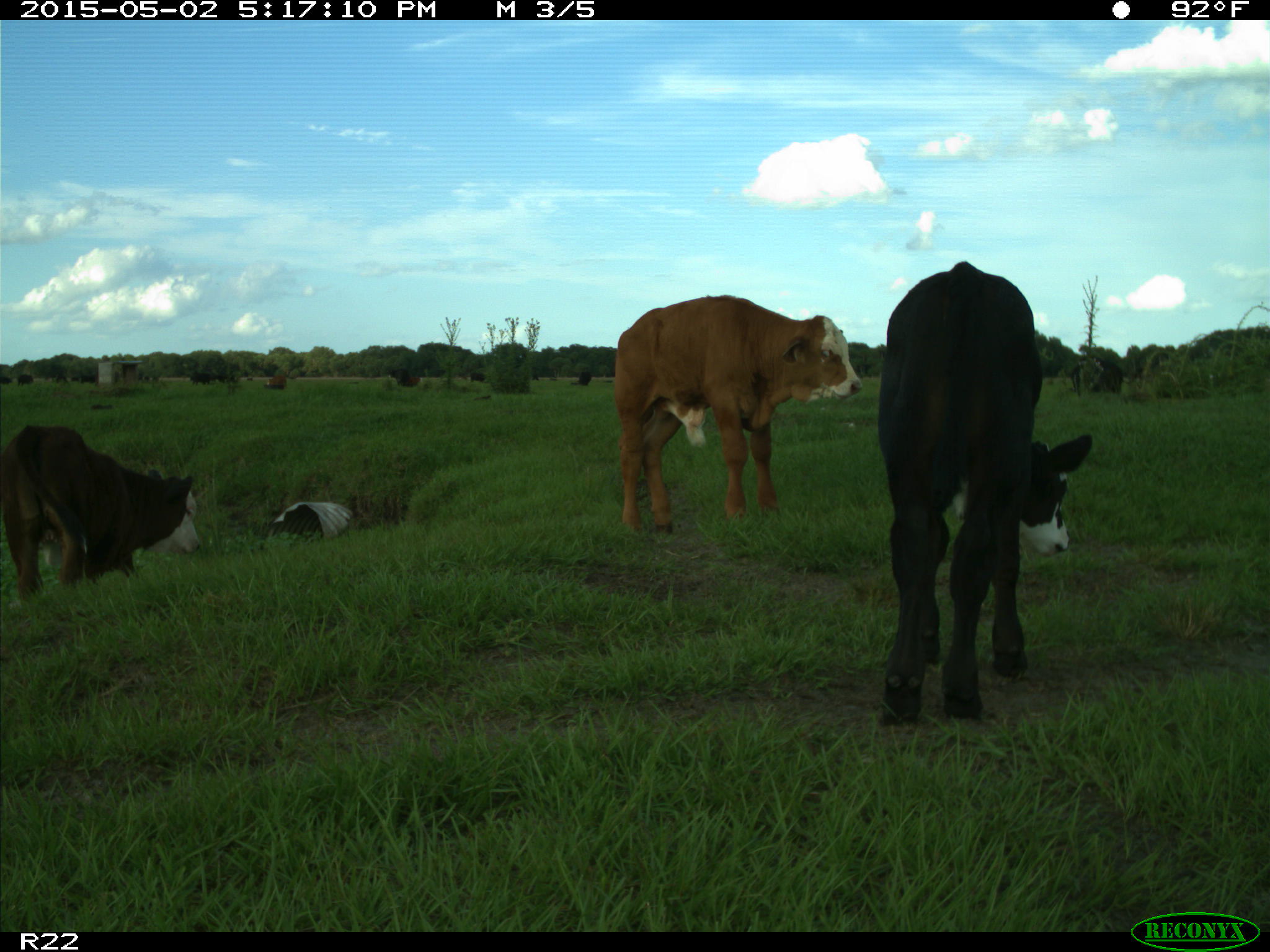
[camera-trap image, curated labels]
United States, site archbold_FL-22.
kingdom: Animalia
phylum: Chordata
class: Mammalia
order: Artiodactyla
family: Bovidae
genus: Bos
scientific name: Bos taurus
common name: domestic cow